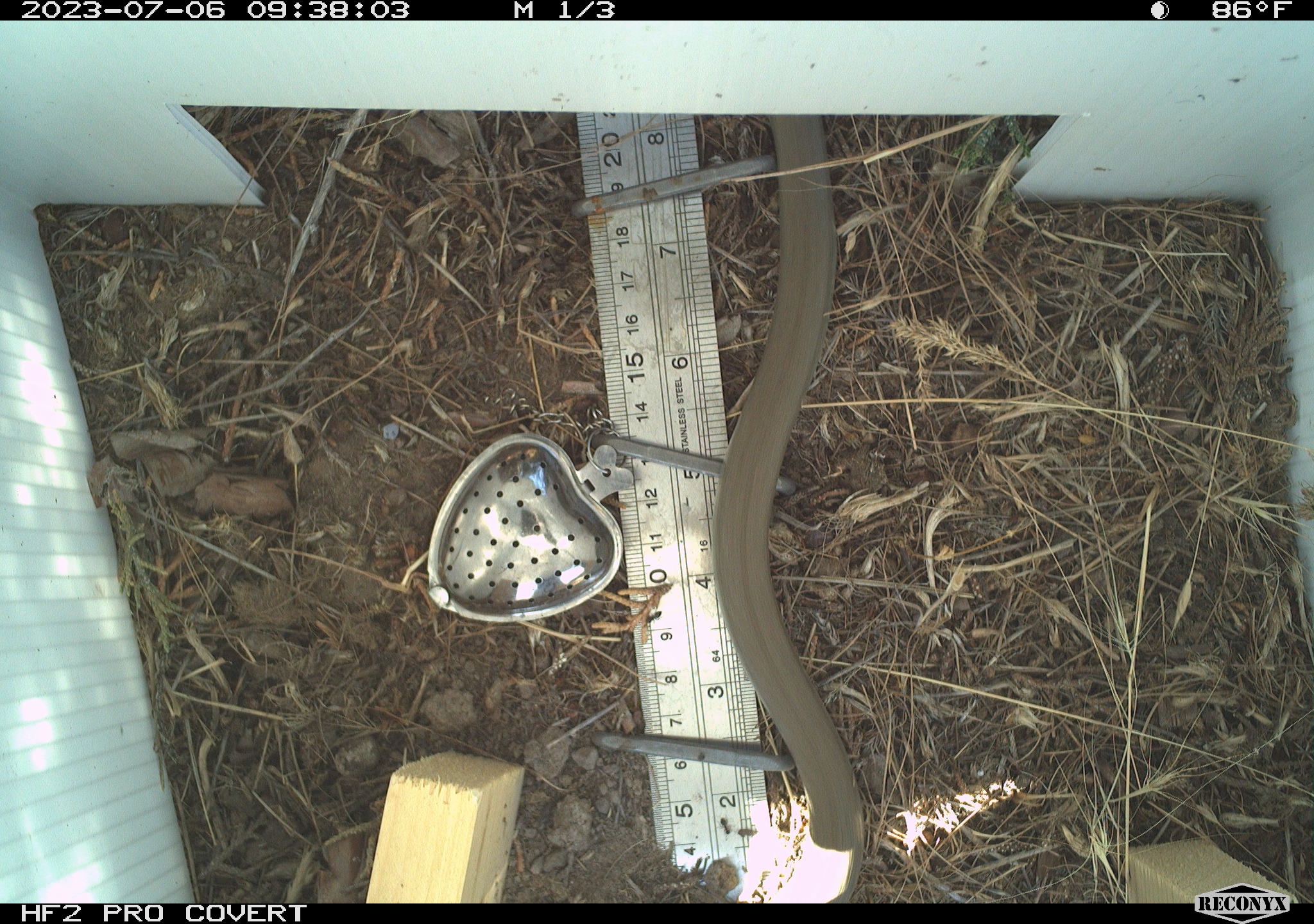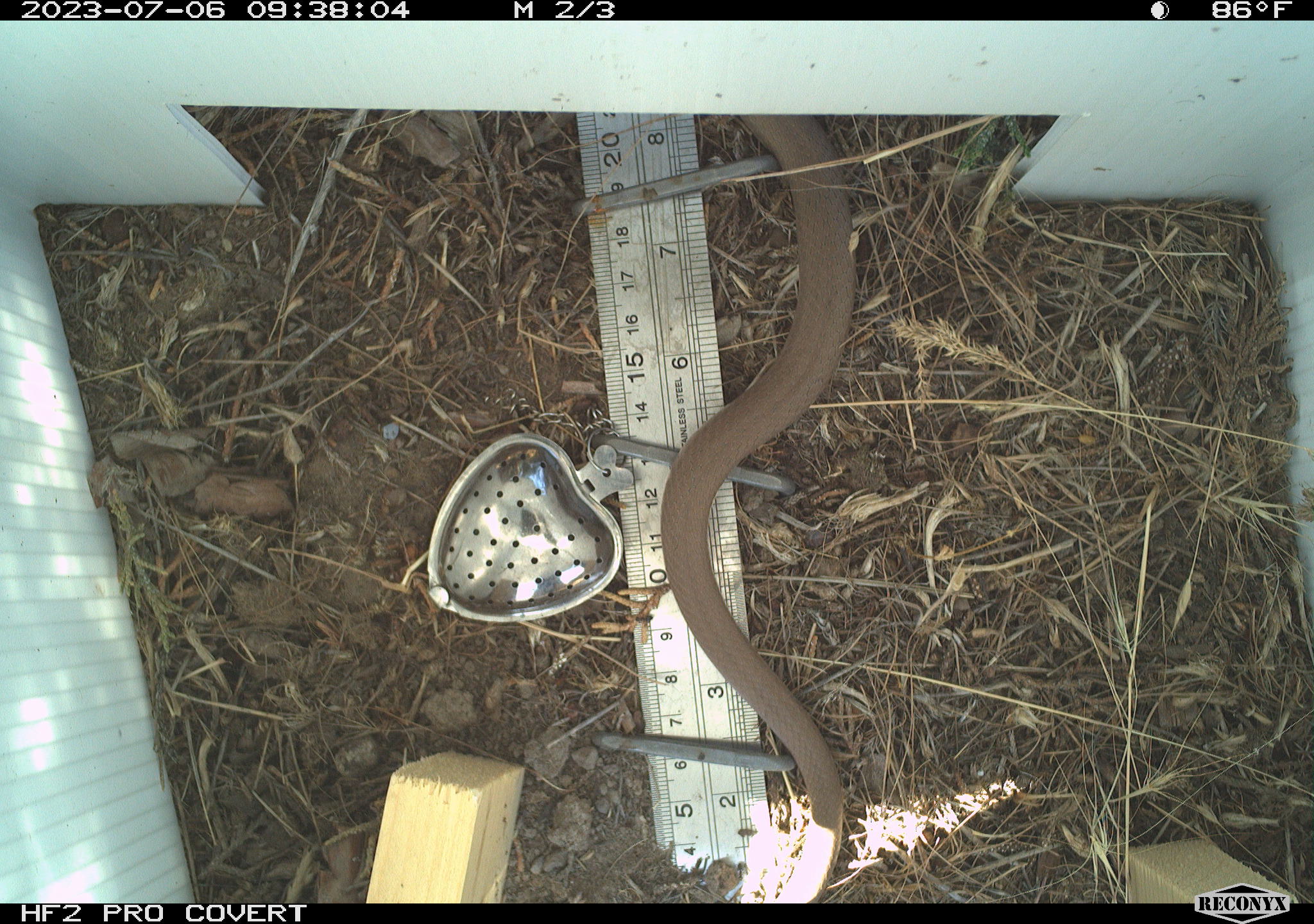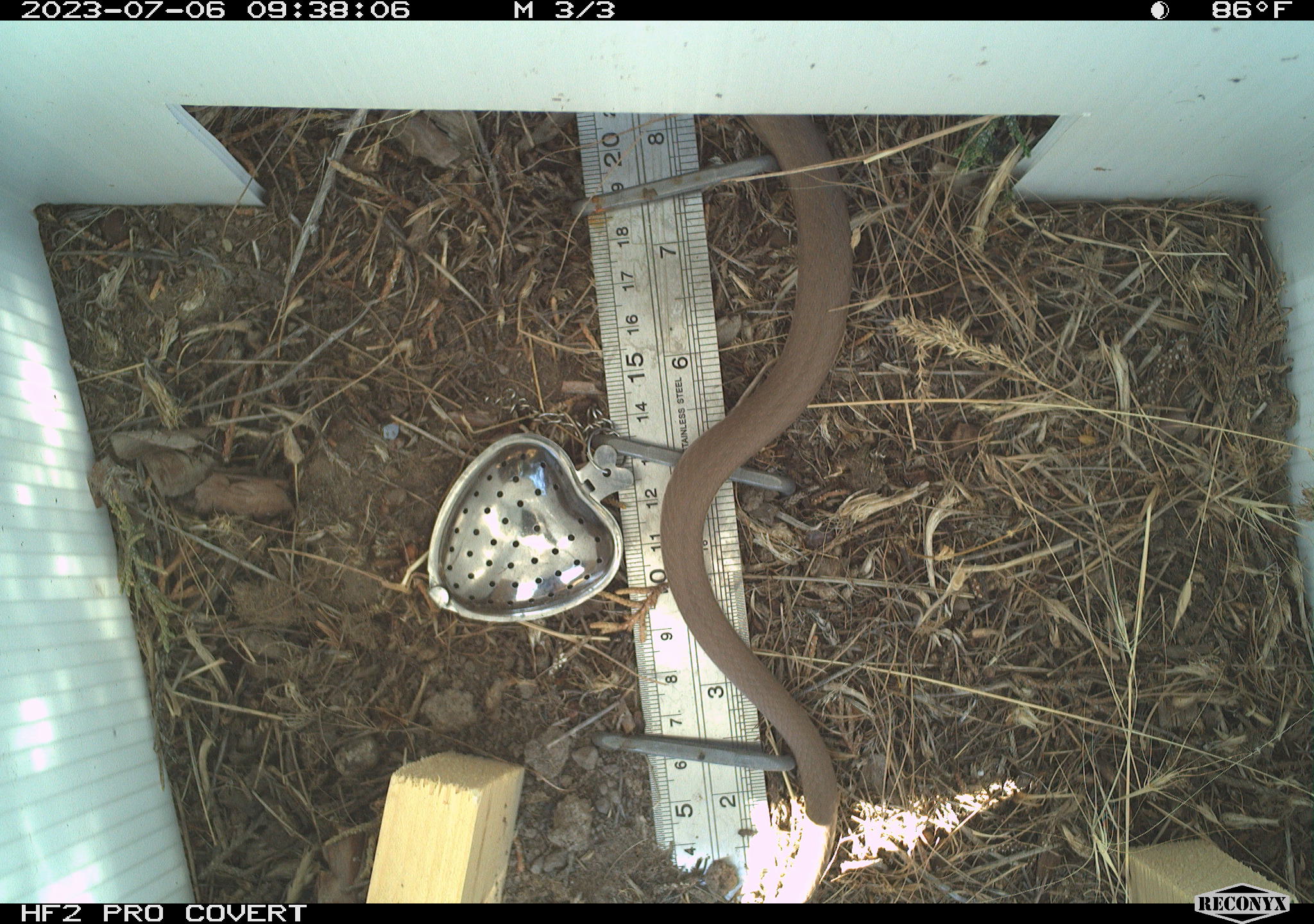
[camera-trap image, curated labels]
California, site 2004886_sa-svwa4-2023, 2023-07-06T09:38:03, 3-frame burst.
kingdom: Animalia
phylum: Chordata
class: Reptilia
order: Squamata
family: Colubridae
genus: Coluber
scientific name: Coluber constrictor mormon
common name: western yellow-bellied racer